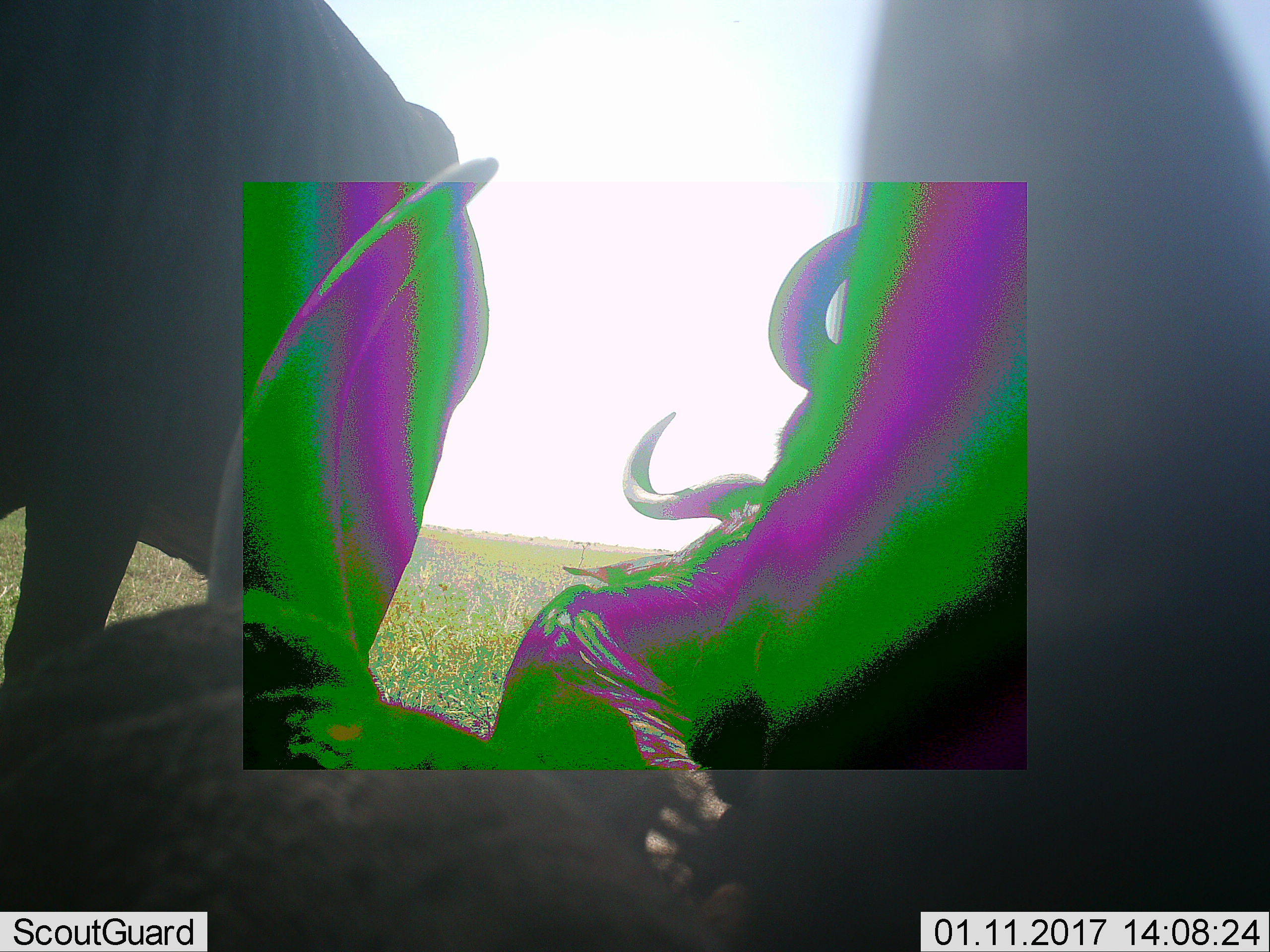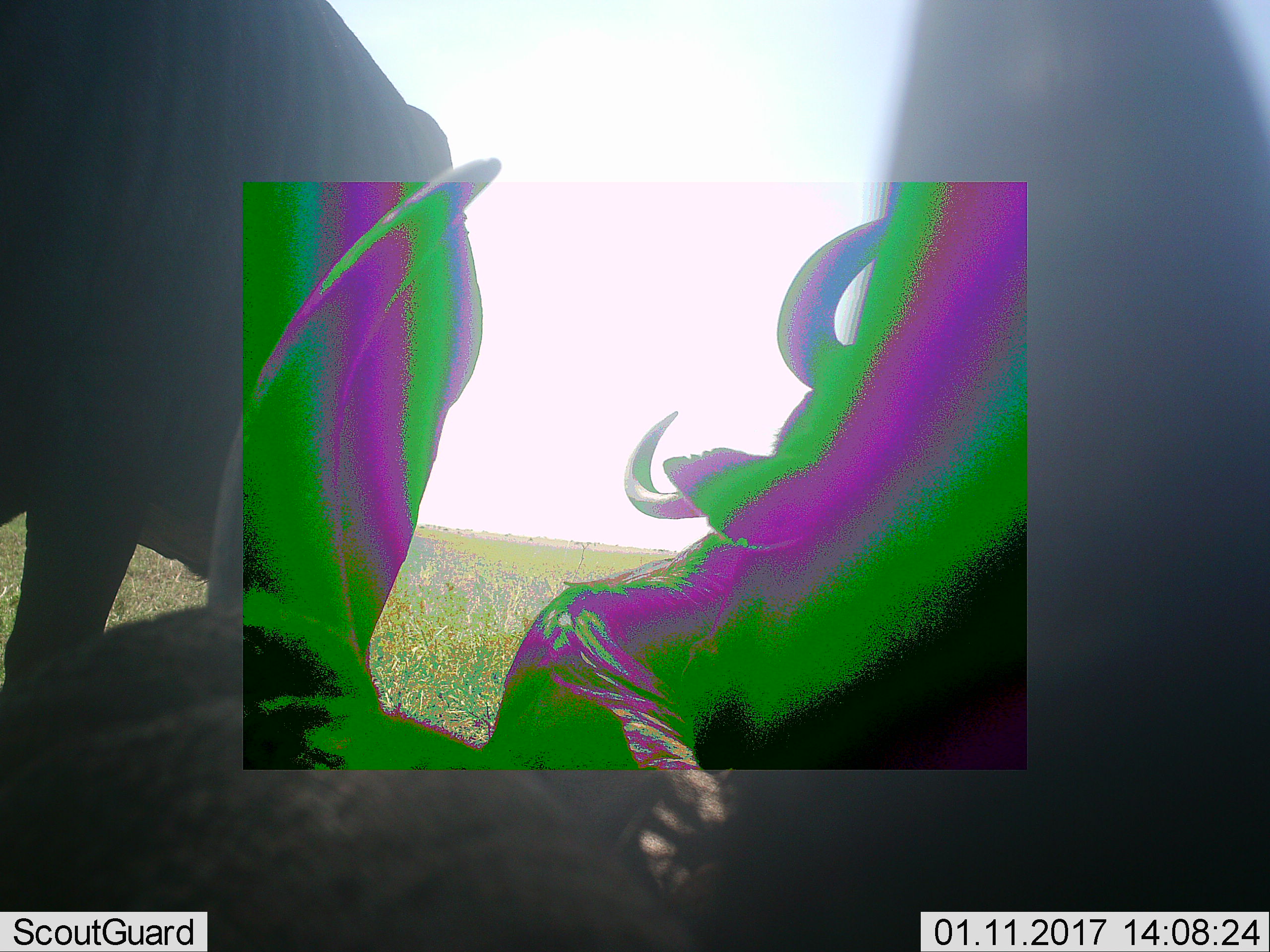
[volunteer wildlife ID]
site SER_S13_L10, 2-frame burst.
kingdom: Animalia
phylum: Chordata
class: Mammalia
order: Artiodactyla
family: Bovidae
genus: Connochaetes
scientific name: Connochaetes taurinus taurinus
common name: blue wildebeest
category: wildebeestblue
Wildebeestblue (blue wildebeest) (Connochaetes taurinus taurinus), count 3. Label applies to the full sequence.